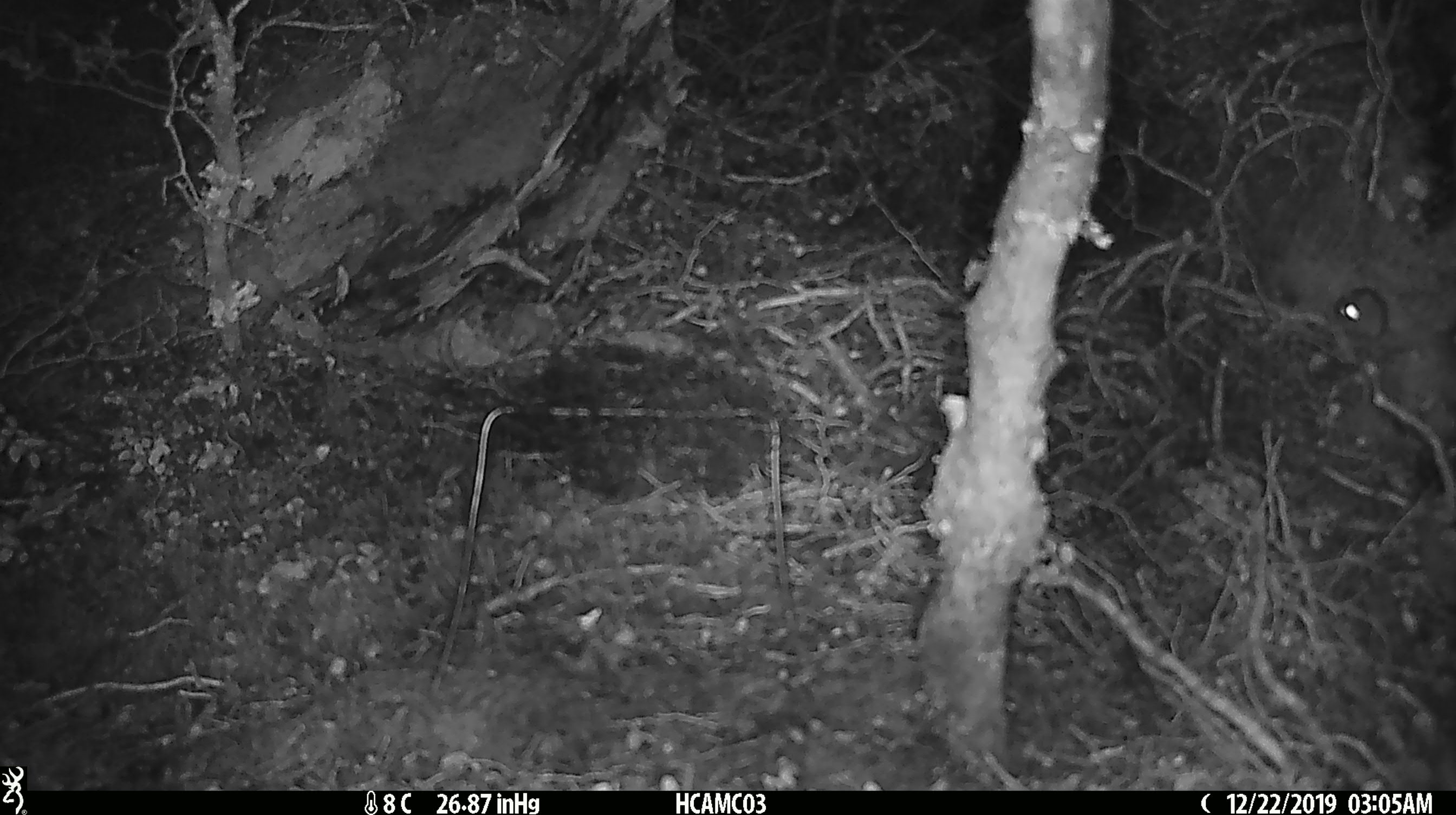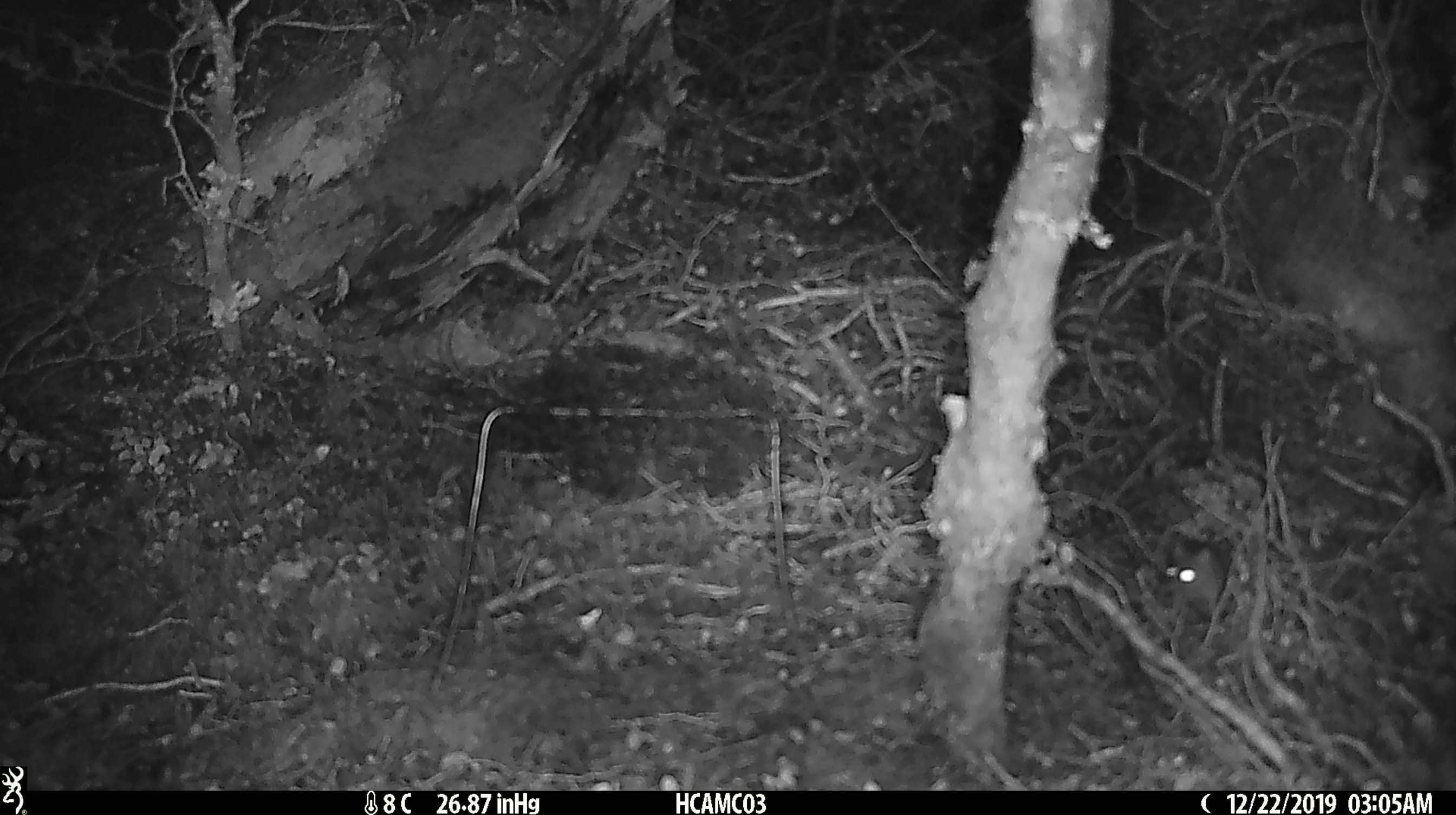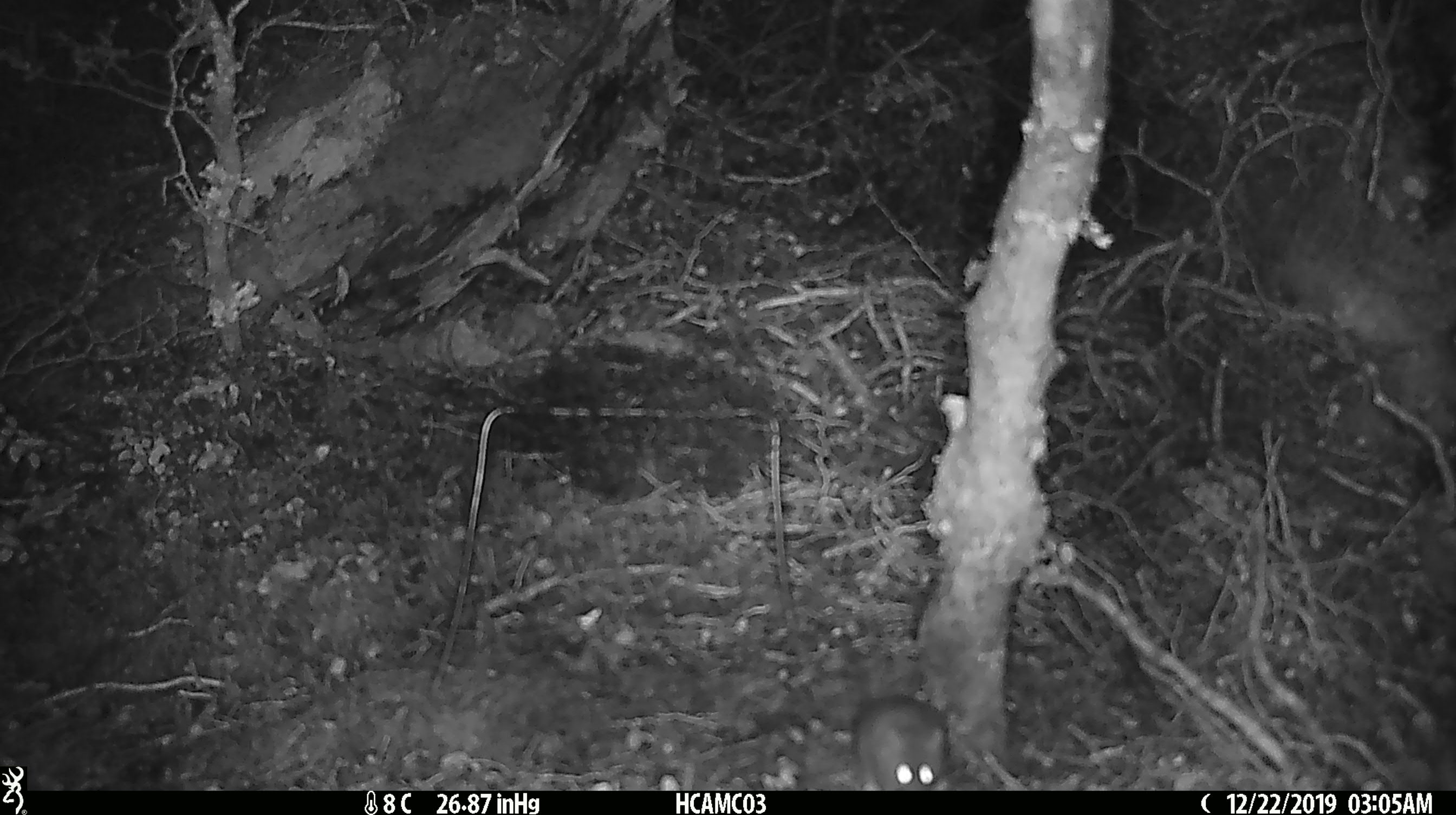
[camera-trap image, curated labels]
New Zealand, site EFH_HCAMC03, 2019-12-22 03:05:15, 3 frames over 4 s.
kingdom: Animalia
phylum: Chordata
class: Mammalia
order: Rodentia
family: Muridae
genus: Mus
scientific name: Mus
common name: mouse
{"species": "mouse (Mus)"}